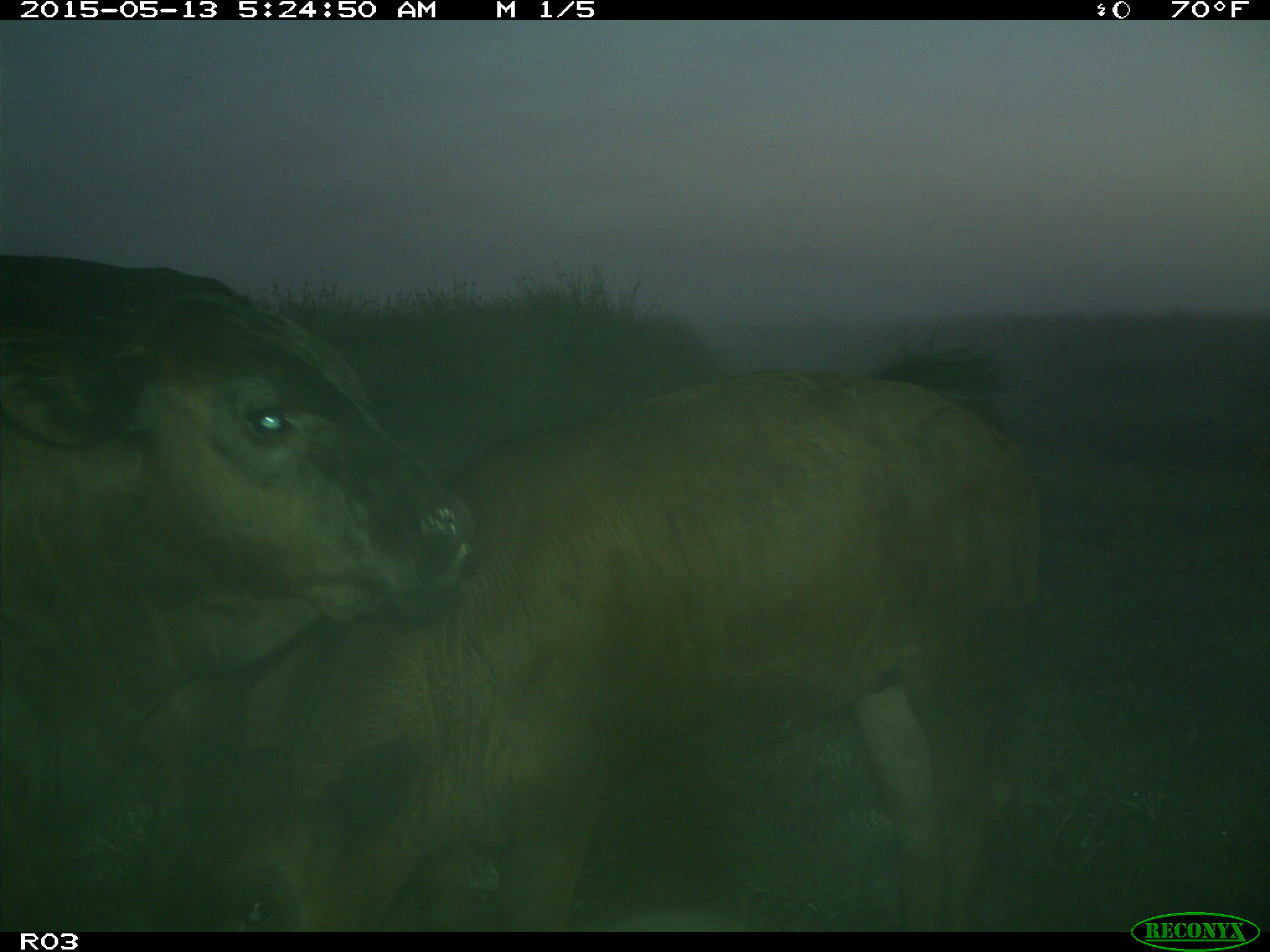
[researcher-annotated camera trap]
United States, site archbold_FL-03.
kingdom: Animalia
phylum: Chordata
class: Mammalia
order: Artiodactyla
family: Bovidae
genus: Bos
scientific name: Bos taurus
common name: domestic cow